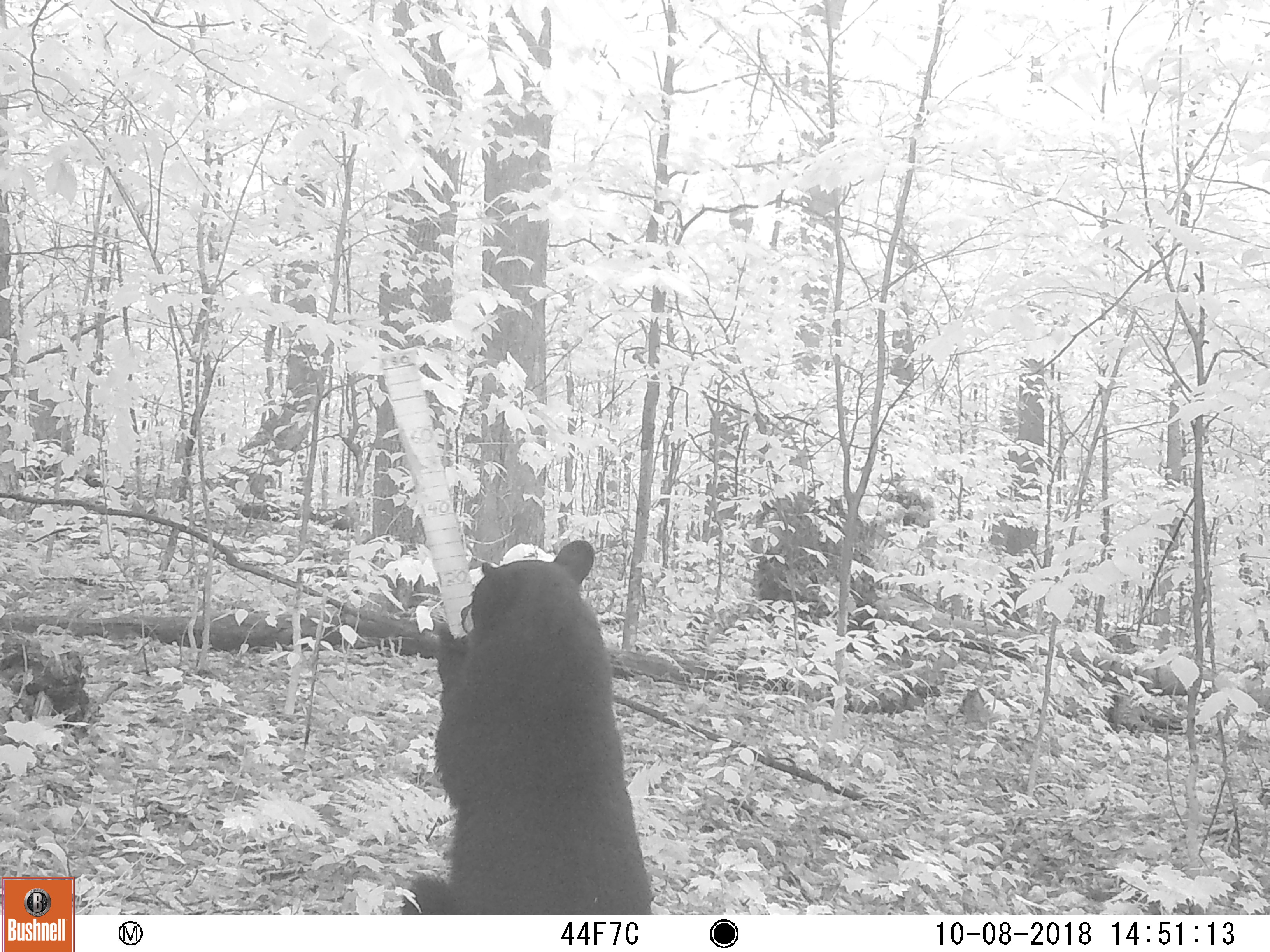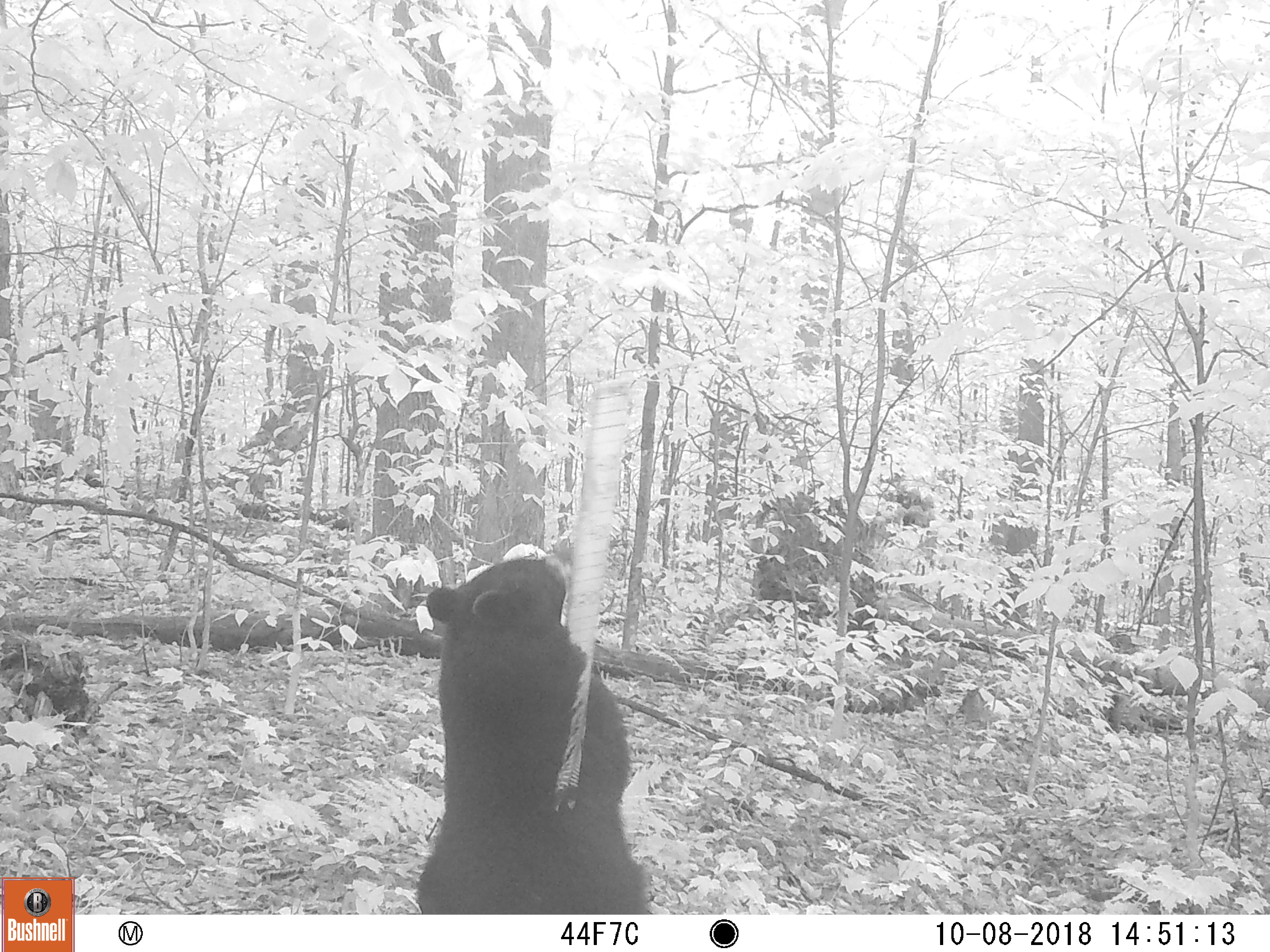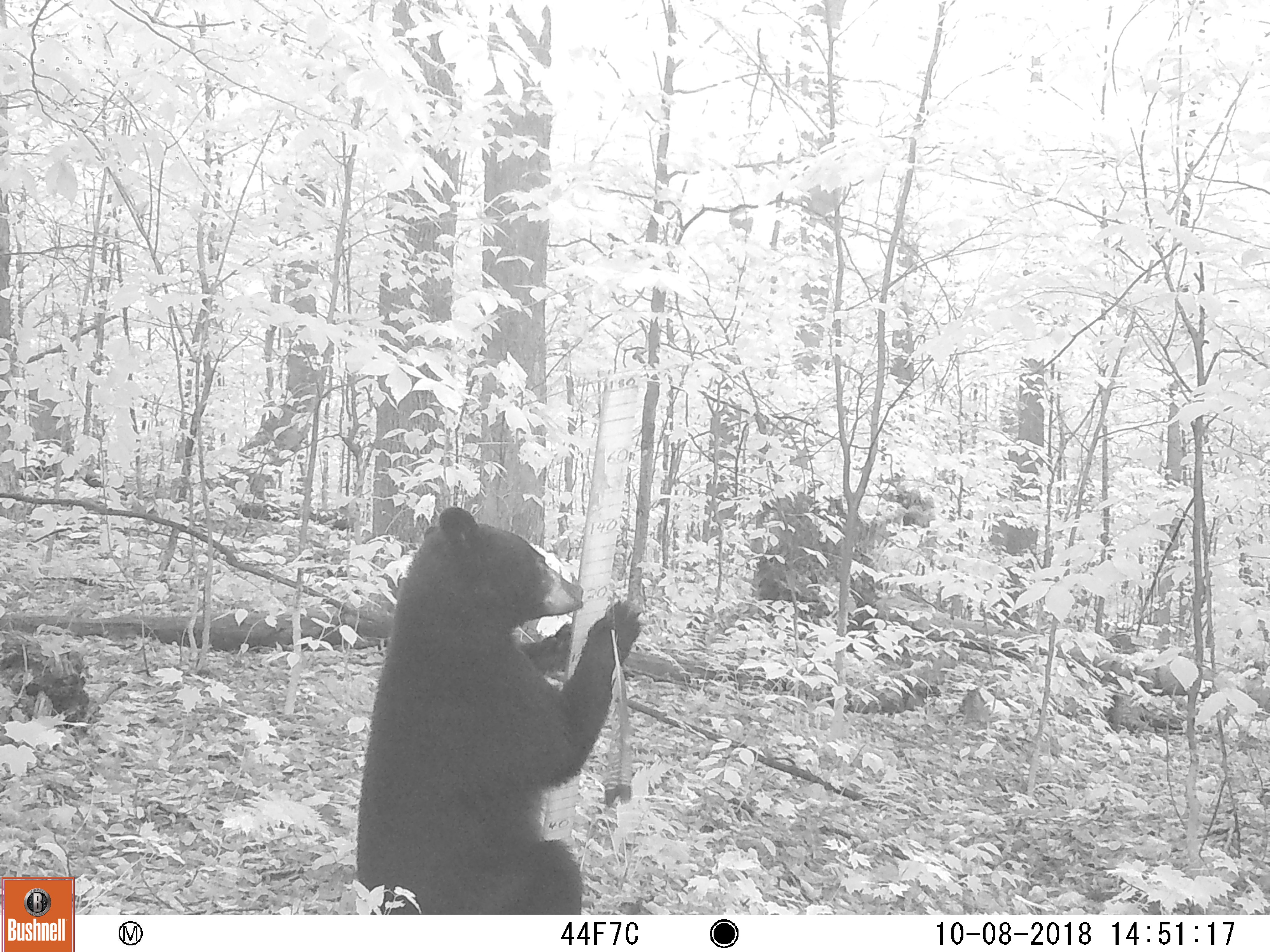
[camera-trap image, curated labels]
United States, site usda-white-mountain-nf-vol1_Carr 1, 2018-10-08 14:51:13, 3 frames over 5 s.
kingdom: Animalia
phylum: Chordata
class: Mammalia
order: Carnivora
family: Ursidae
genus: Ursus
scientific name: Ursus americanus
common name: black bear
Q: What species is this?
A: Black bear (Ursus americanus).